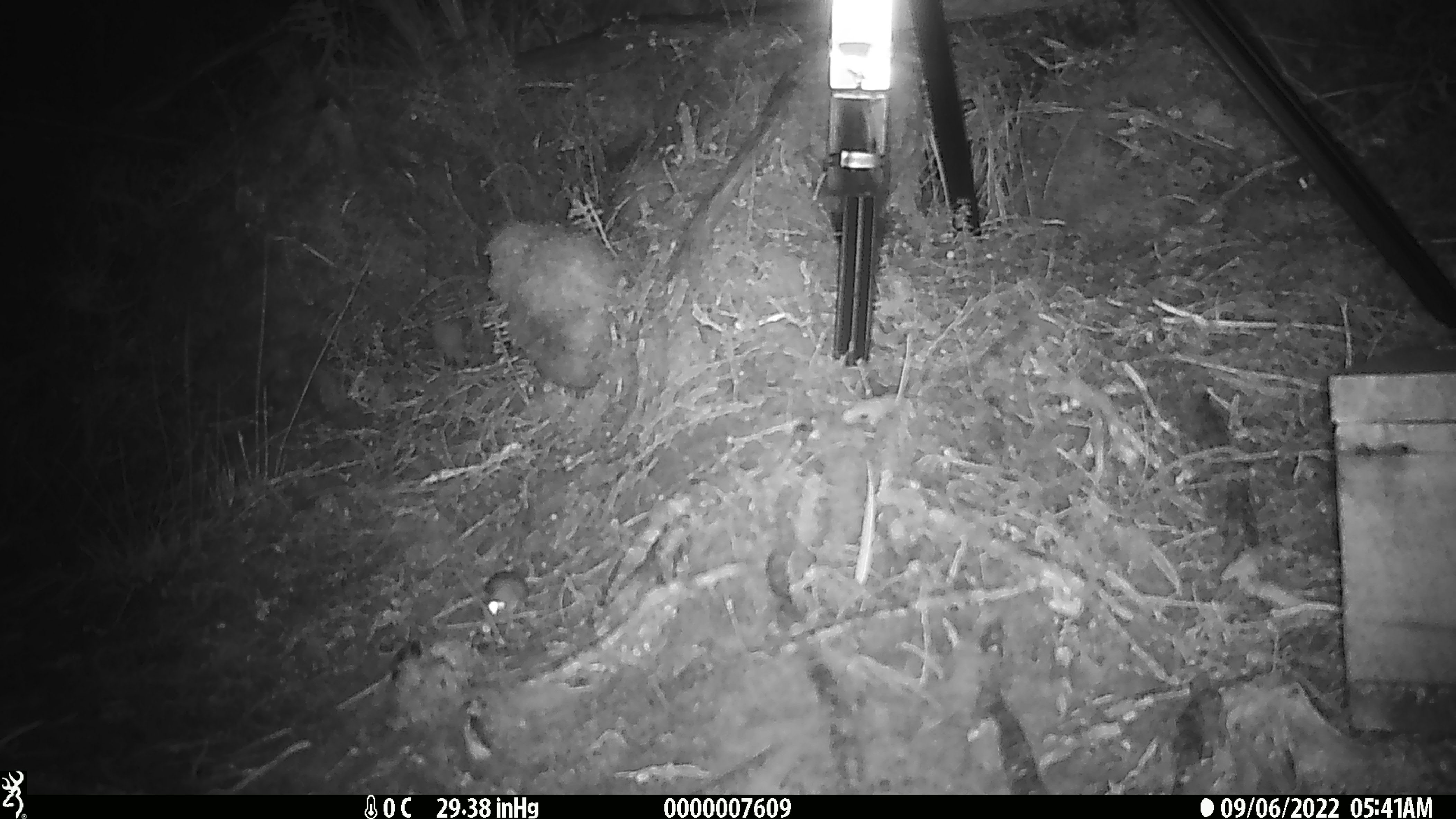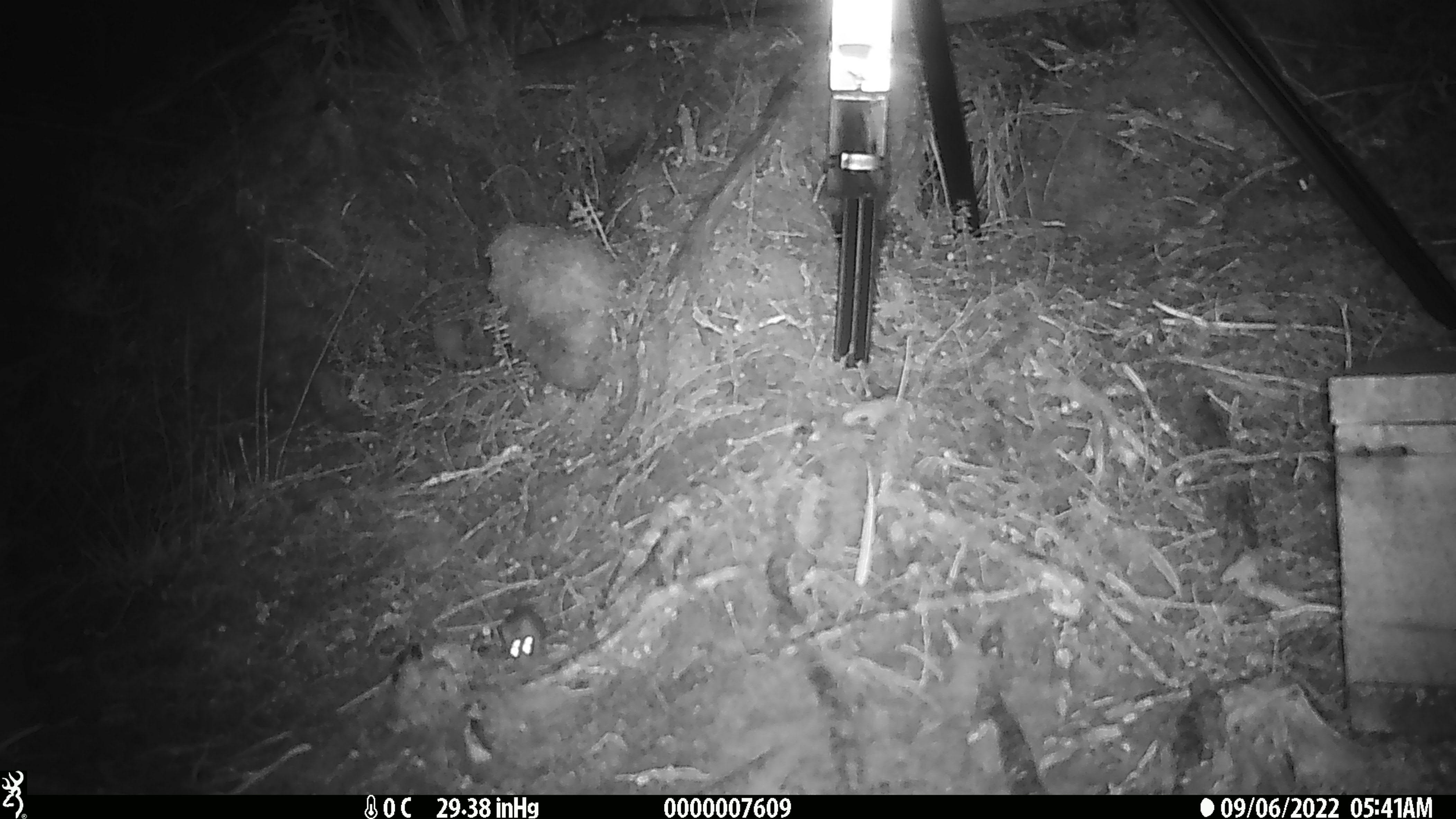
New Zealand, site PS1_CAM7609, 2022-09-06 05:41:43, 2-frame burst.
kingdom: Animalia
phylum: Chordata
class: Mammalia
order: Rodentia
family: Muridae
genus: Mus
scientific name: Mus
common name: mouse